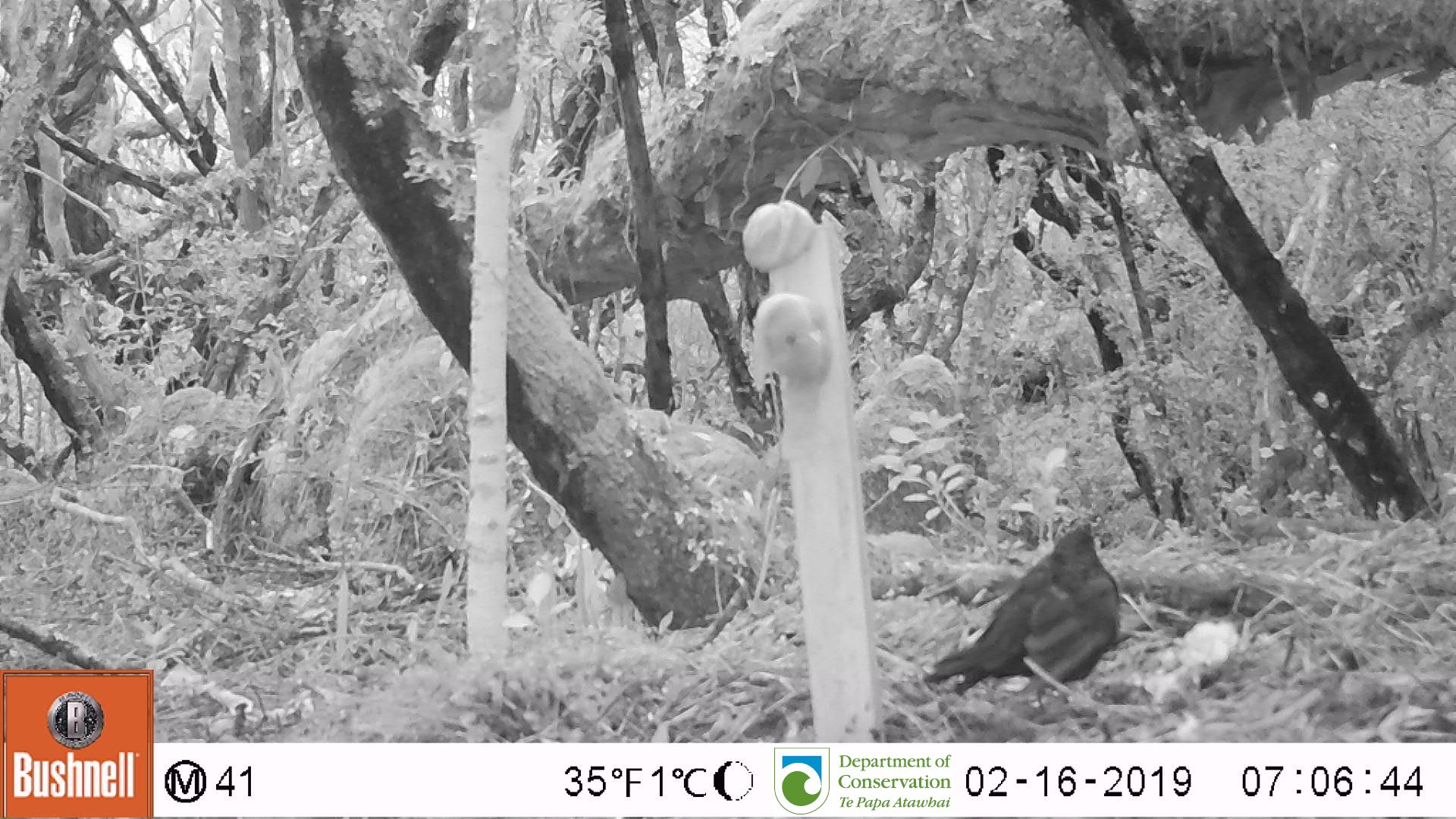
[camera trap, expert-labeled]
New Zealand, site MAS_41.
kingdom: Animalia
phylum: Chordata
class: Aves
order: Passeriformes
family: Turdidae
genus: Turdus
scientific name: Turdus merula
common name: eurasian blackbird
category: blackbird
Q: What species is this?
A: Blackbird (eurasian blackbird) (Turdus merula).